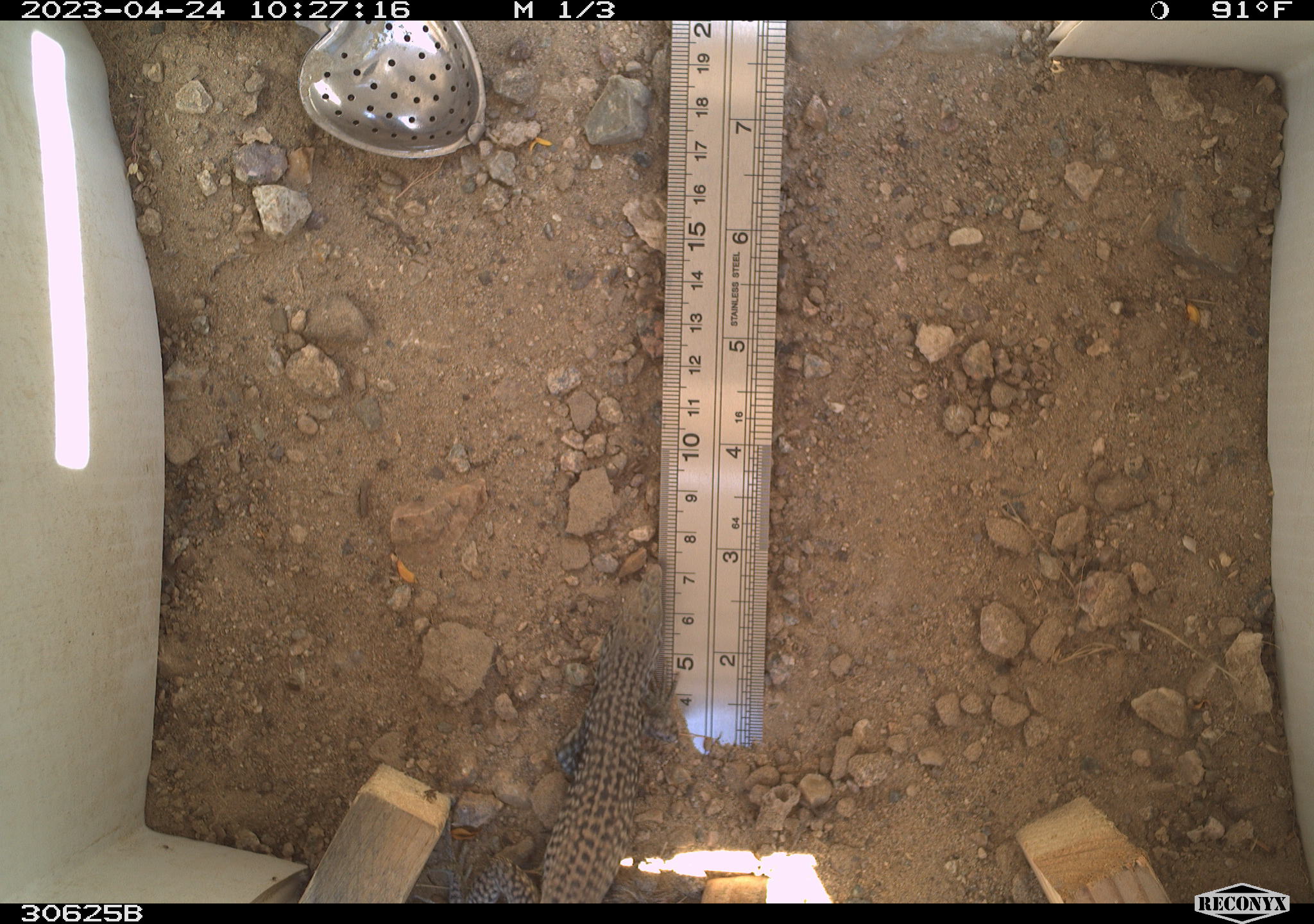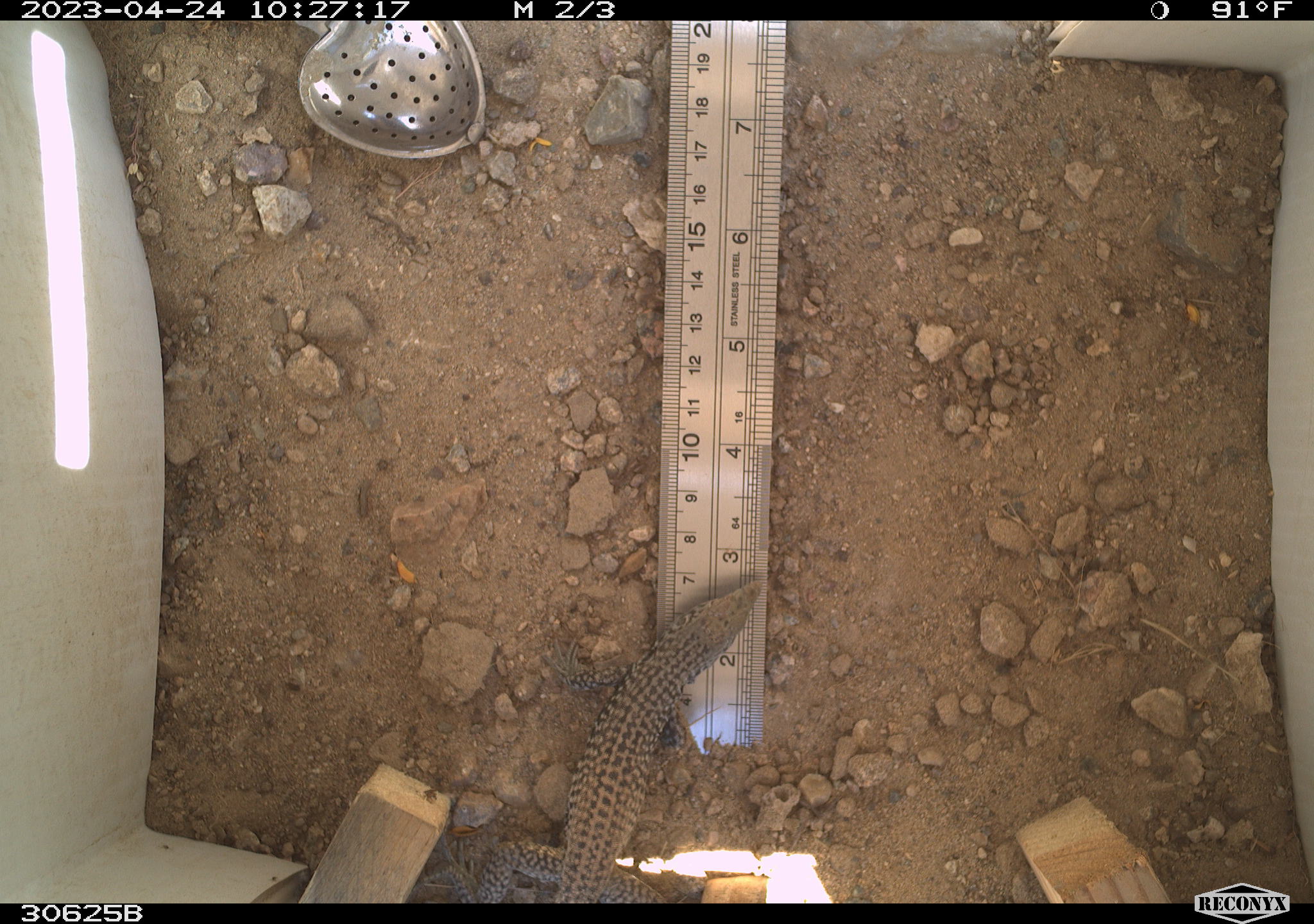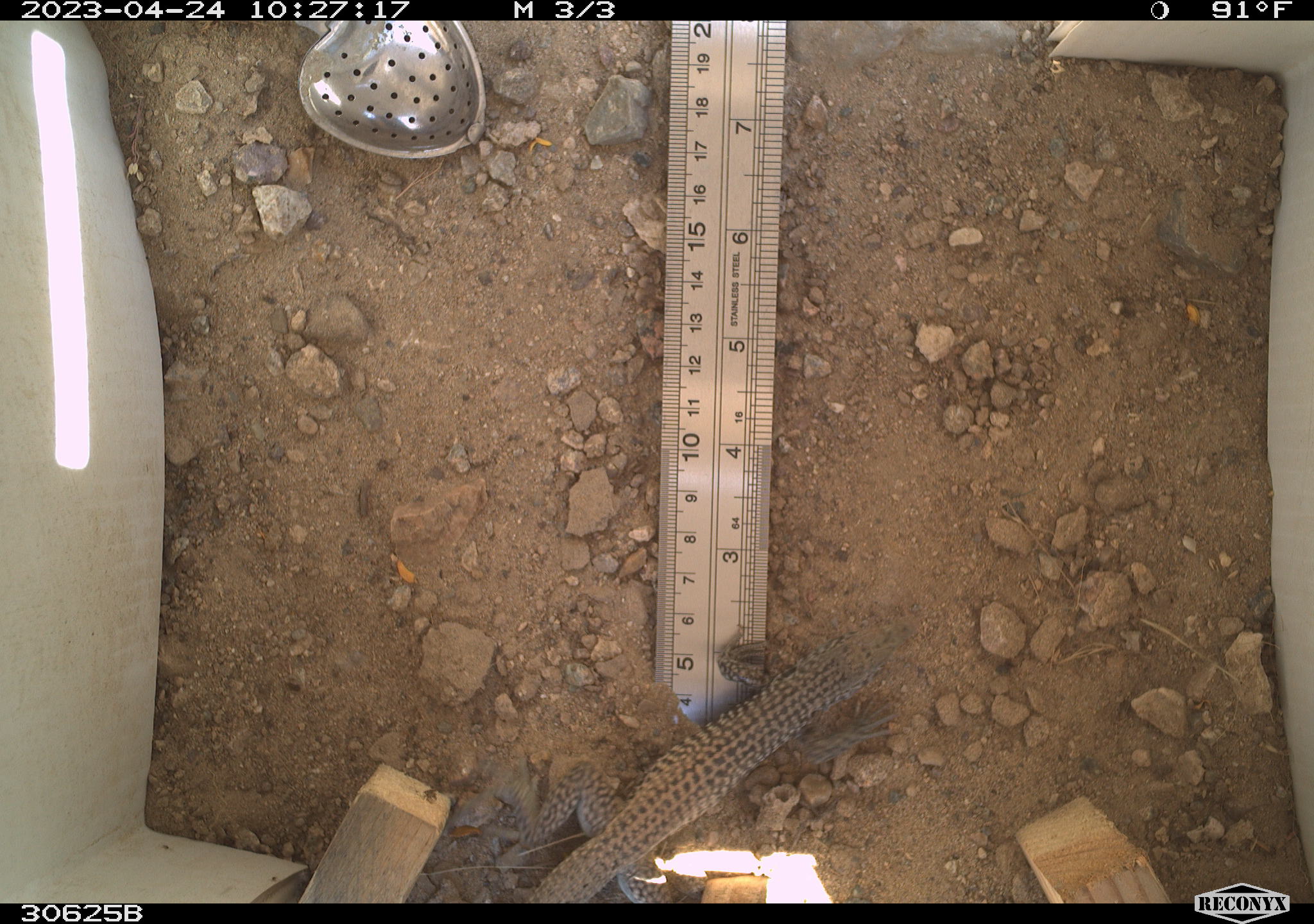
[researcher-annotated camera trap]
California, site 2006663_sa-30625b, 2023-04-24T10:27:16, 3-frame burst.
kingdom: Animalia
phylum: Chordata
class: Reptilia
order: Squamata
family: Teiidae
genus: Aspidoscelis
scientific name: Aspidoscelis tigris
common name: western whiptail